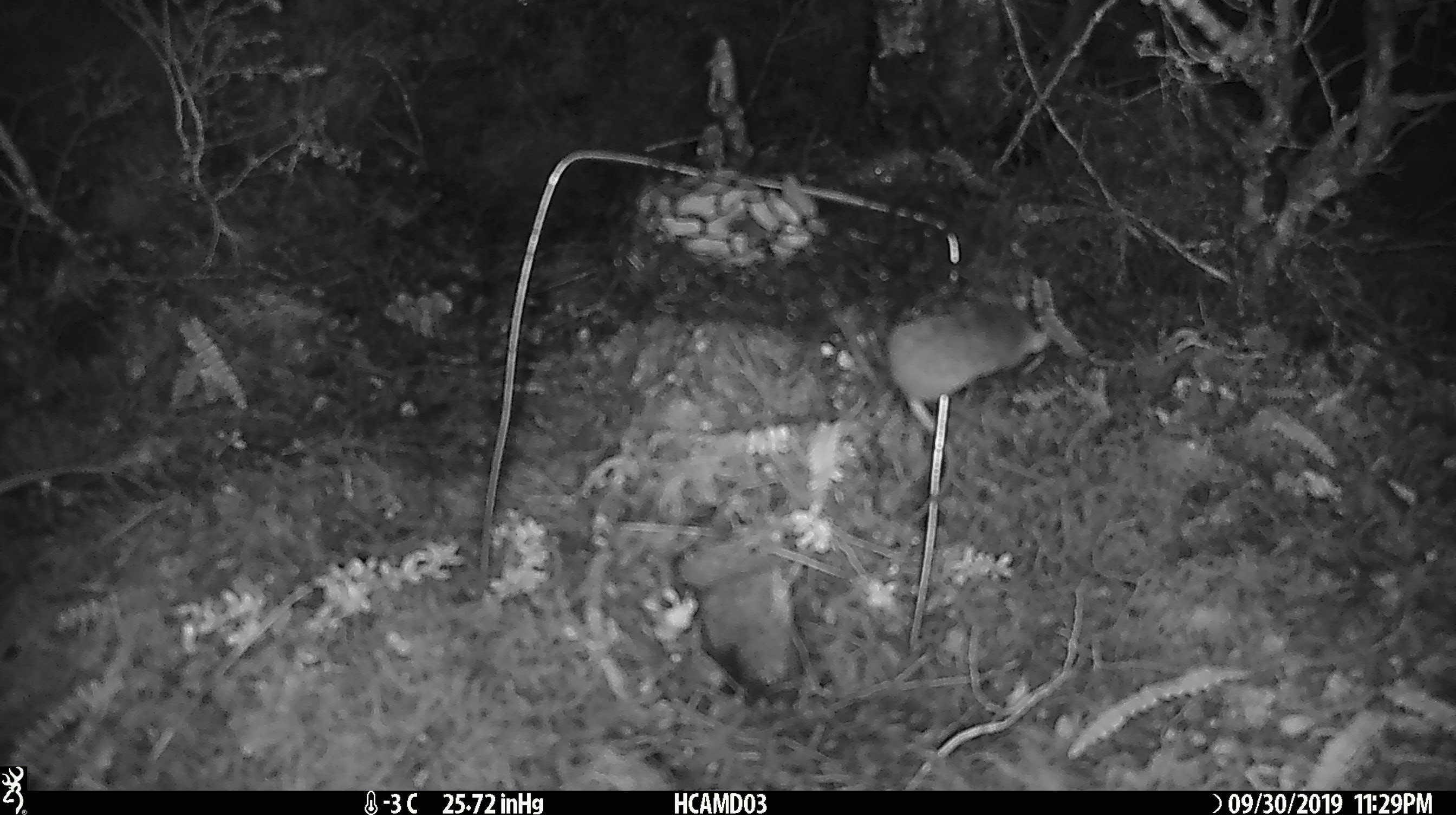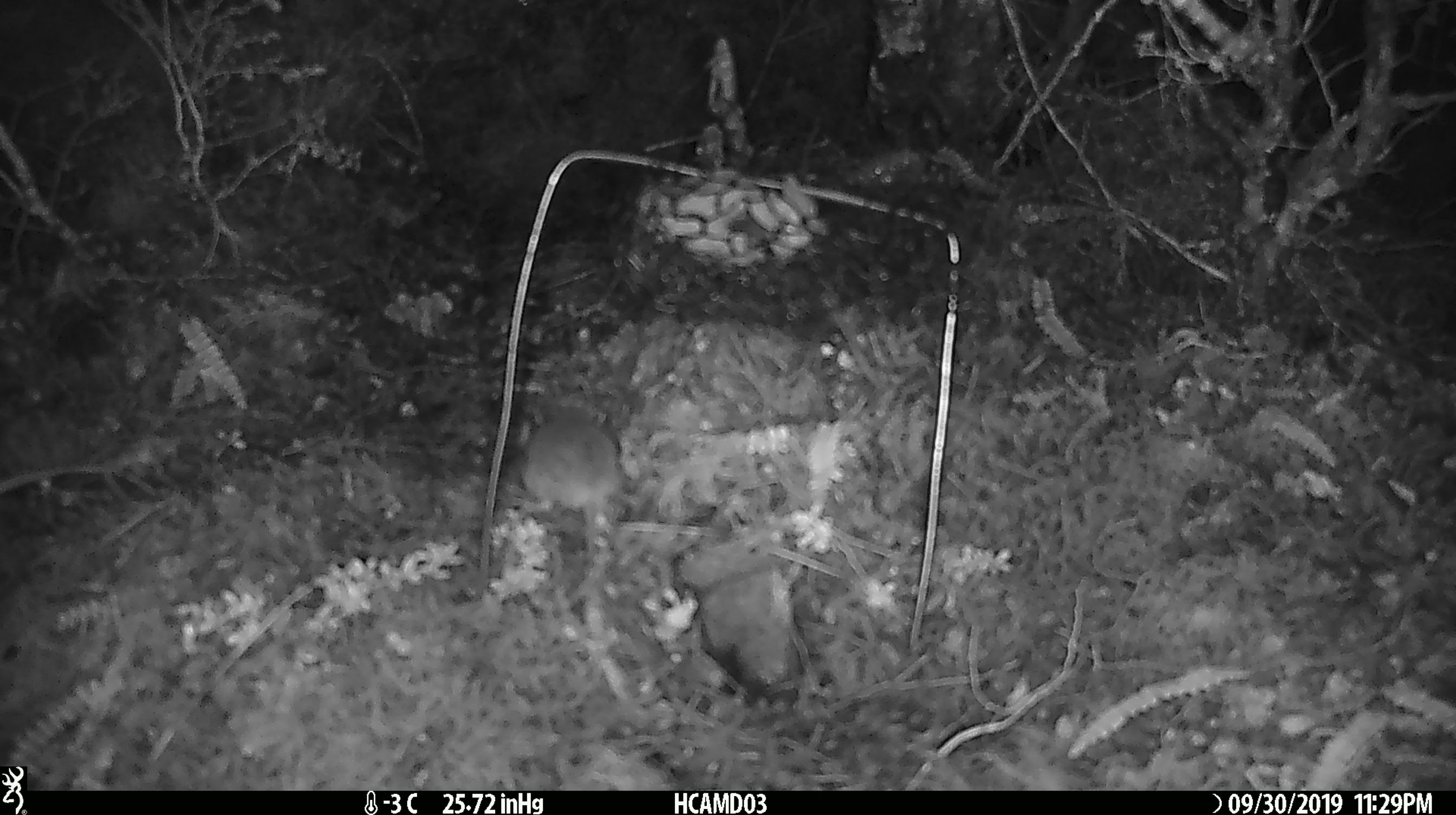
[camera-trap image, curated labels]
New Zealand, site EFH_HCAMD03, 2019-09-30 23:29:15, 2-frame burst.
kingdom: Animalia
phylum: Chordata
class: Mammalia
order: Rodentia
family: Muridae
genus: Mus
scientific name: Mus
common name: mouse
Mouse (Mus).